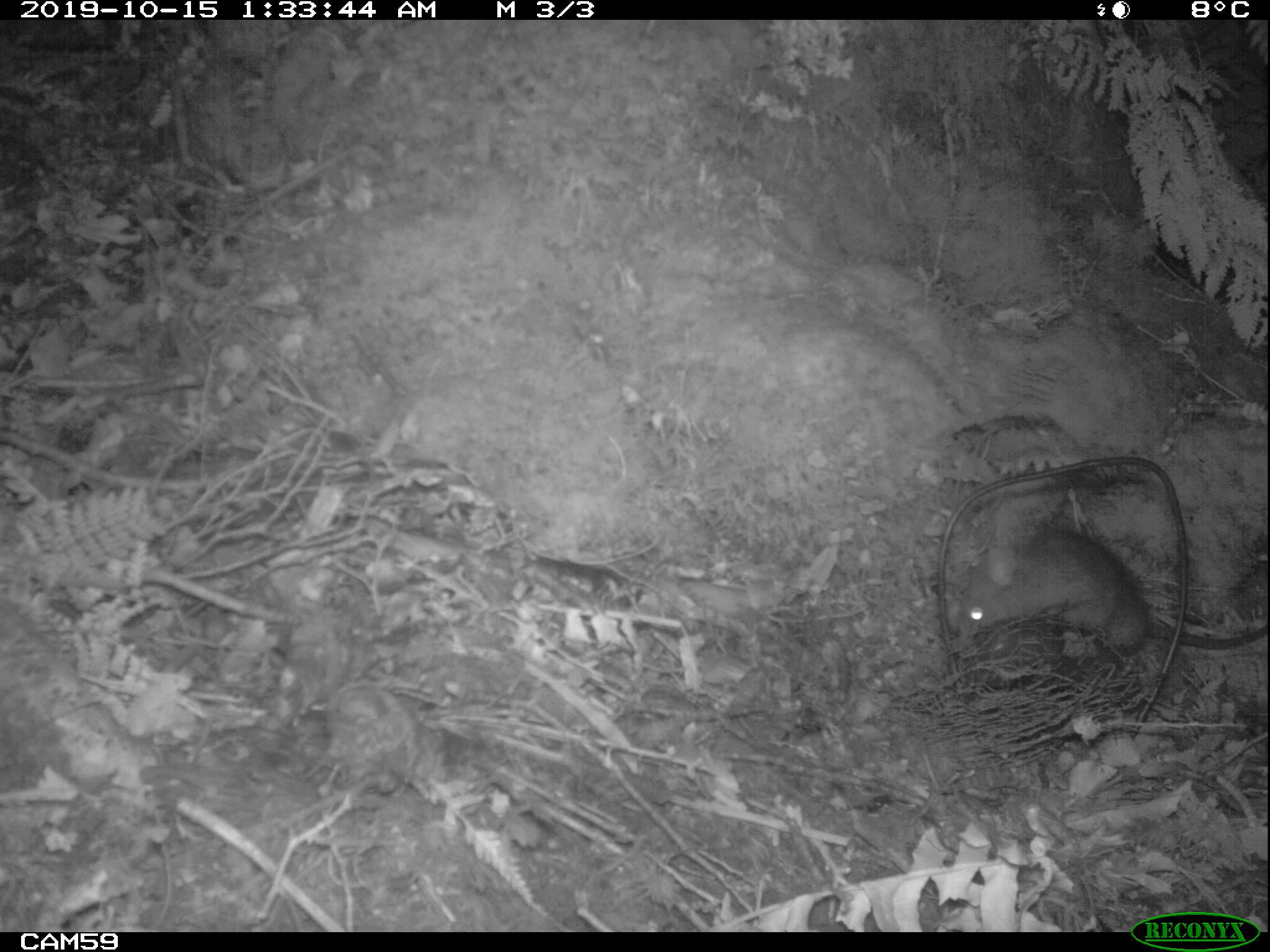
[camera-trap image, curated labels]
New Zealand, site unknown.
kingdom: Animalia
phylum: Chordata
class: Mammalia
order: Rodentia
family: Muridae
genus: Rattus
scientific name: Rattus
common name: rat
Rat (Rattus).